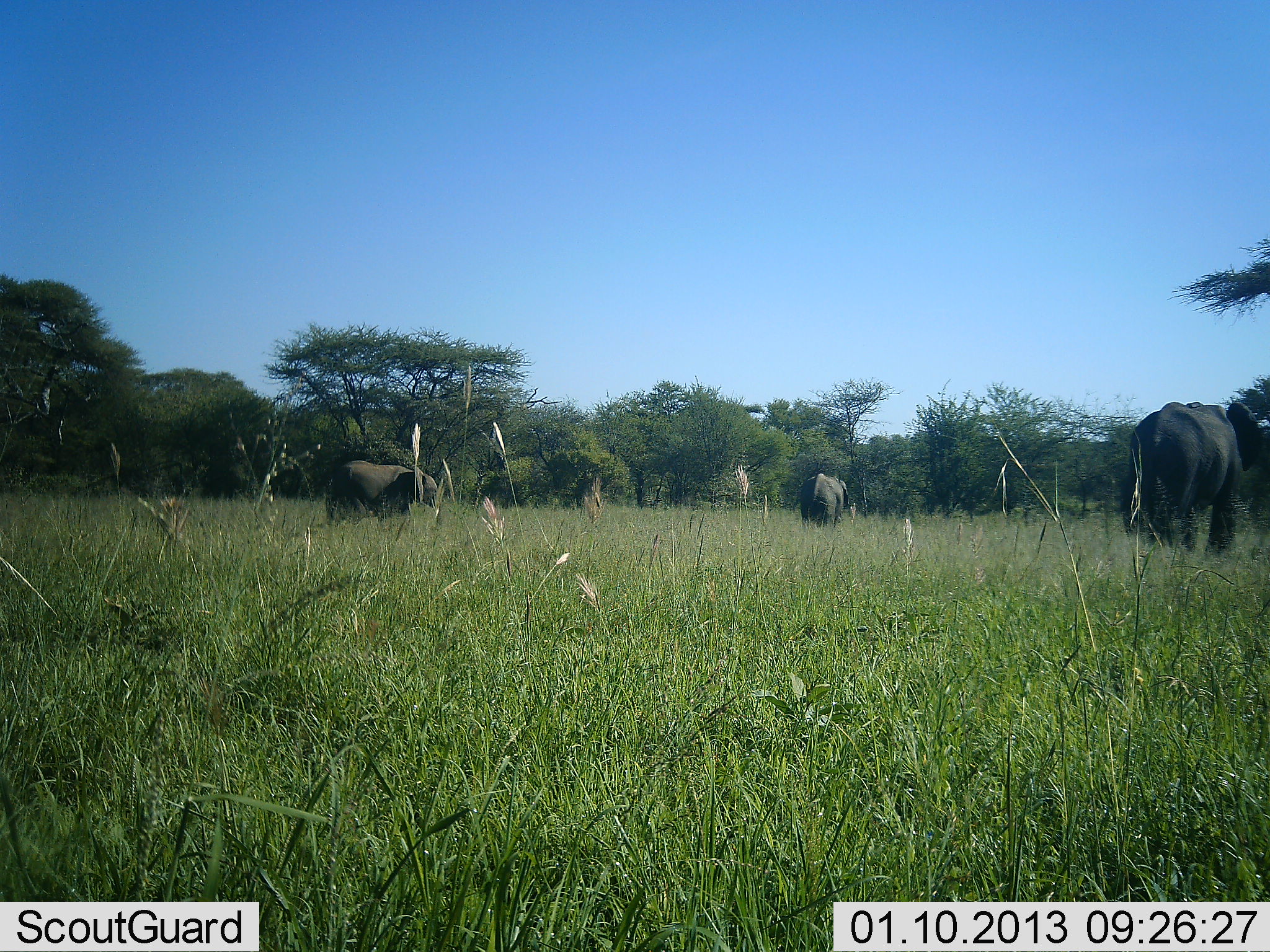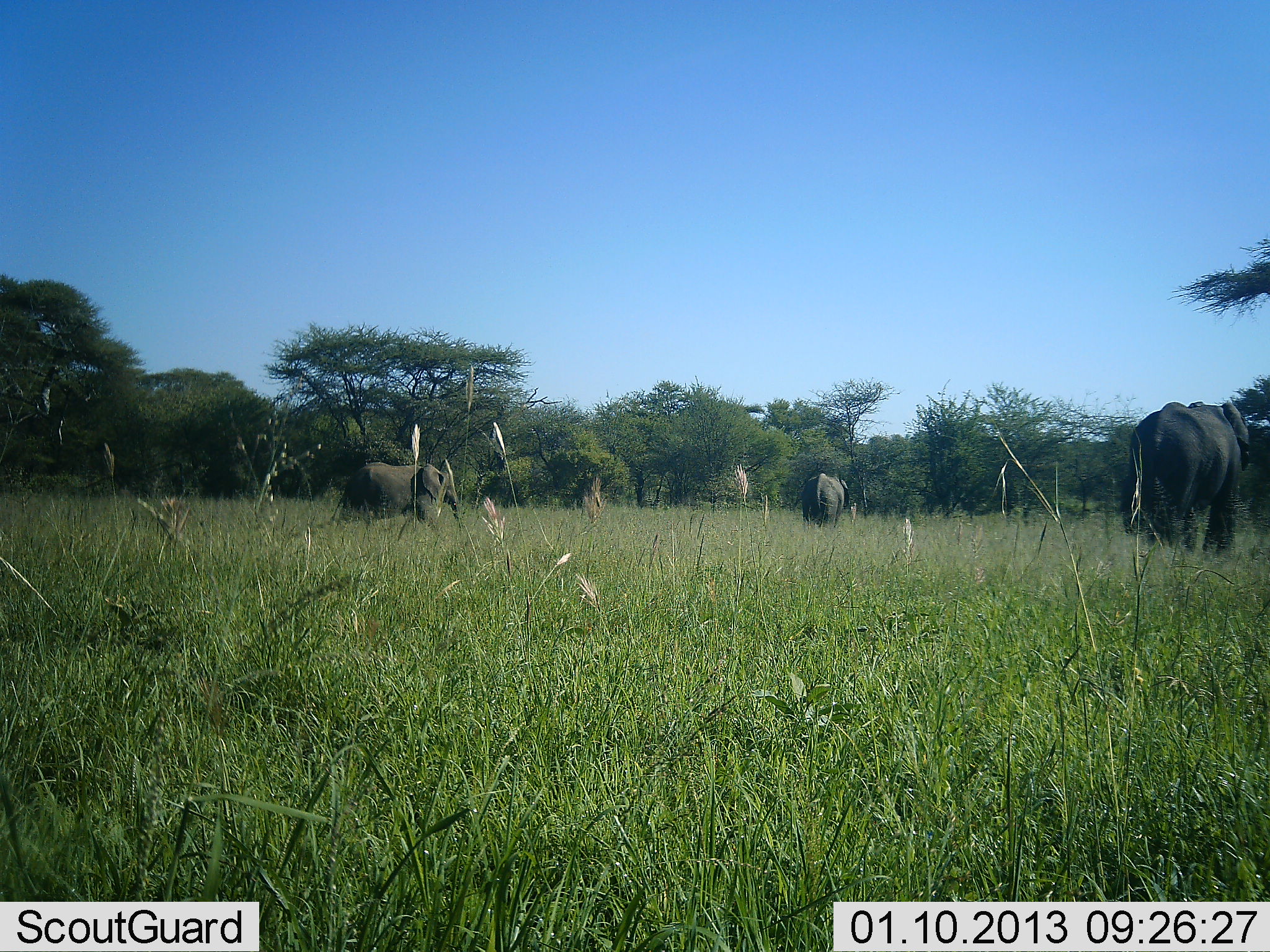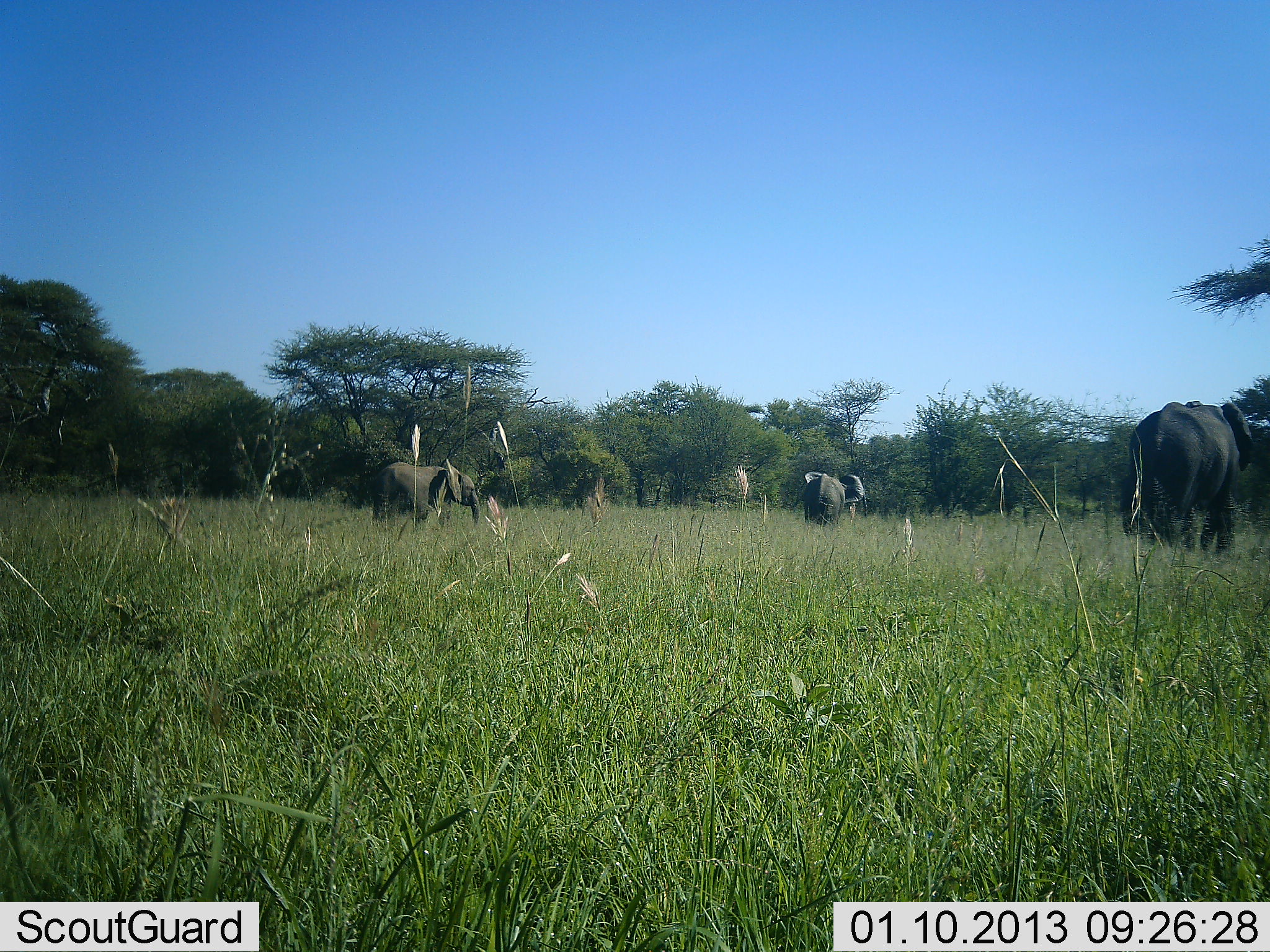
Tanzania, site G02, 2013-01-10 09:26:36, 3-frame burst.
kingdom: Animalia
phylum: Chordata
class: Mammalia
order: Proboscidea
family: Elephantidae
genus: Loxodonta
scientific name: Loxodonta africana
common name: african bush elephant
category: elephant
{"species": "elephant (african bush elephant) (Loxodonta africana)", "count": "3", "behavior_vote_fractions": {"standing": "77%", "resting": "0%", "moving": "68%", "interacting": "0%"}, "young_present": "23%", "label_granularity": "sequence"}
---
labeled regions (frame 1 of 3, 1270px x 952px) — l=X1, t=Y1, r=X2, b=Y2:
animal: l=1124, t=399, r=1270, b=559; l=320, t=459, r=443, b=529; l=798, t=471, r=849, b=532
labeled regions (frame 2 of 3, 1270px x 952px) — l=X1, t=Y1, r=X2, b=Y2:
animal: l=1118, t=397, r=1265, b=558; l=325, t=458, r=464, b=541; l=796, t=469, r=853, b=534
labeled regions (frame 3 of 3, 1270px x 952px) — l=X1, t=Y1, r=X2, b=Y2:
animal: l=1114, t=400, r=1267, b=563; l=368, t=462, r=482, b=530; l=788, t=470, r=867, b=533